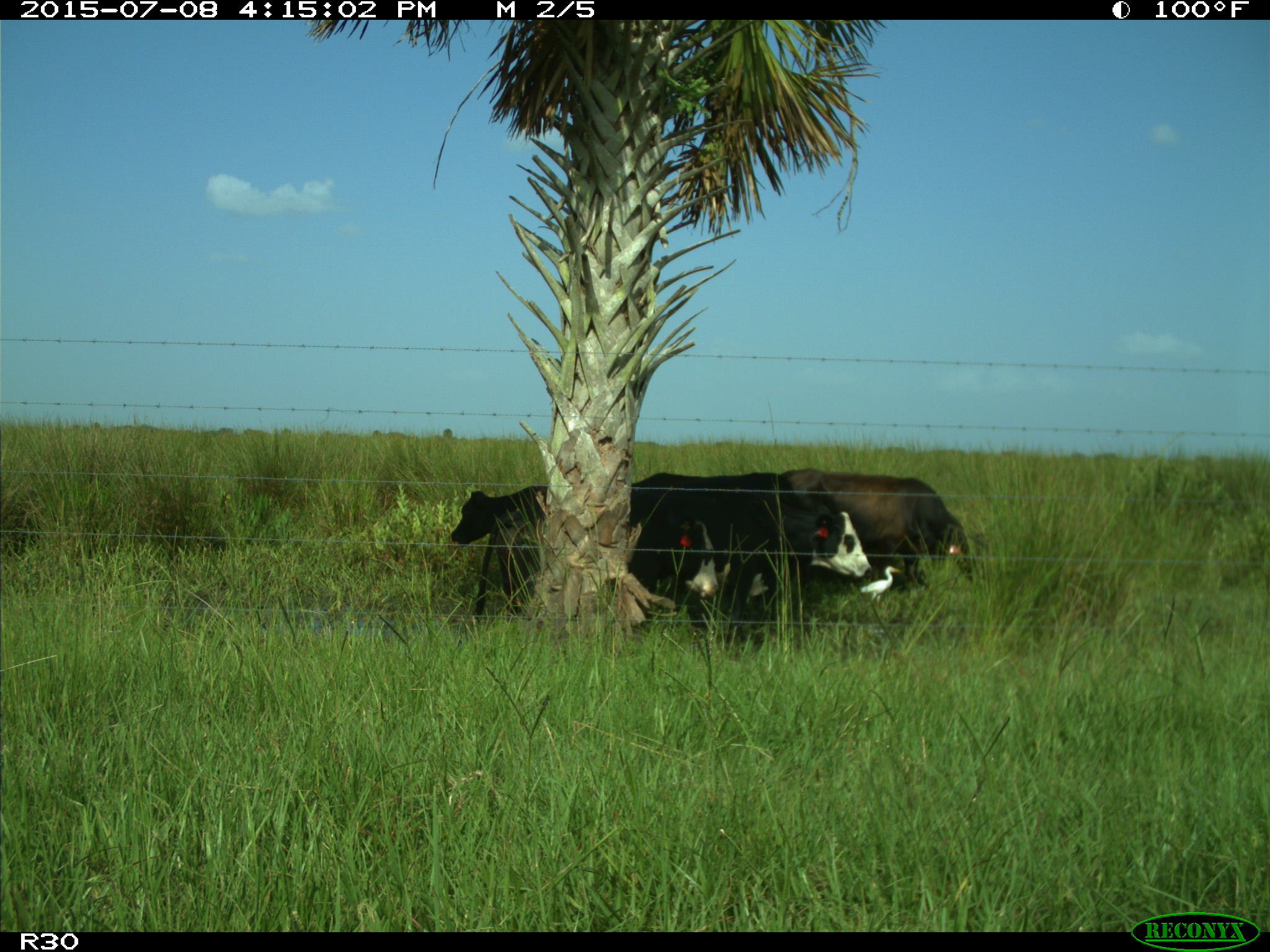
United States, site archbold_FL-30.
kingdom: Animalia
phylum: Chordata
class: Mammalia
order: Artiodactyla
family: Bovidae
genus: Bos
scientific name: Bos taurus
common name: domestic cow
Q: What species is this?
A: Bos taurus (domestic cow).